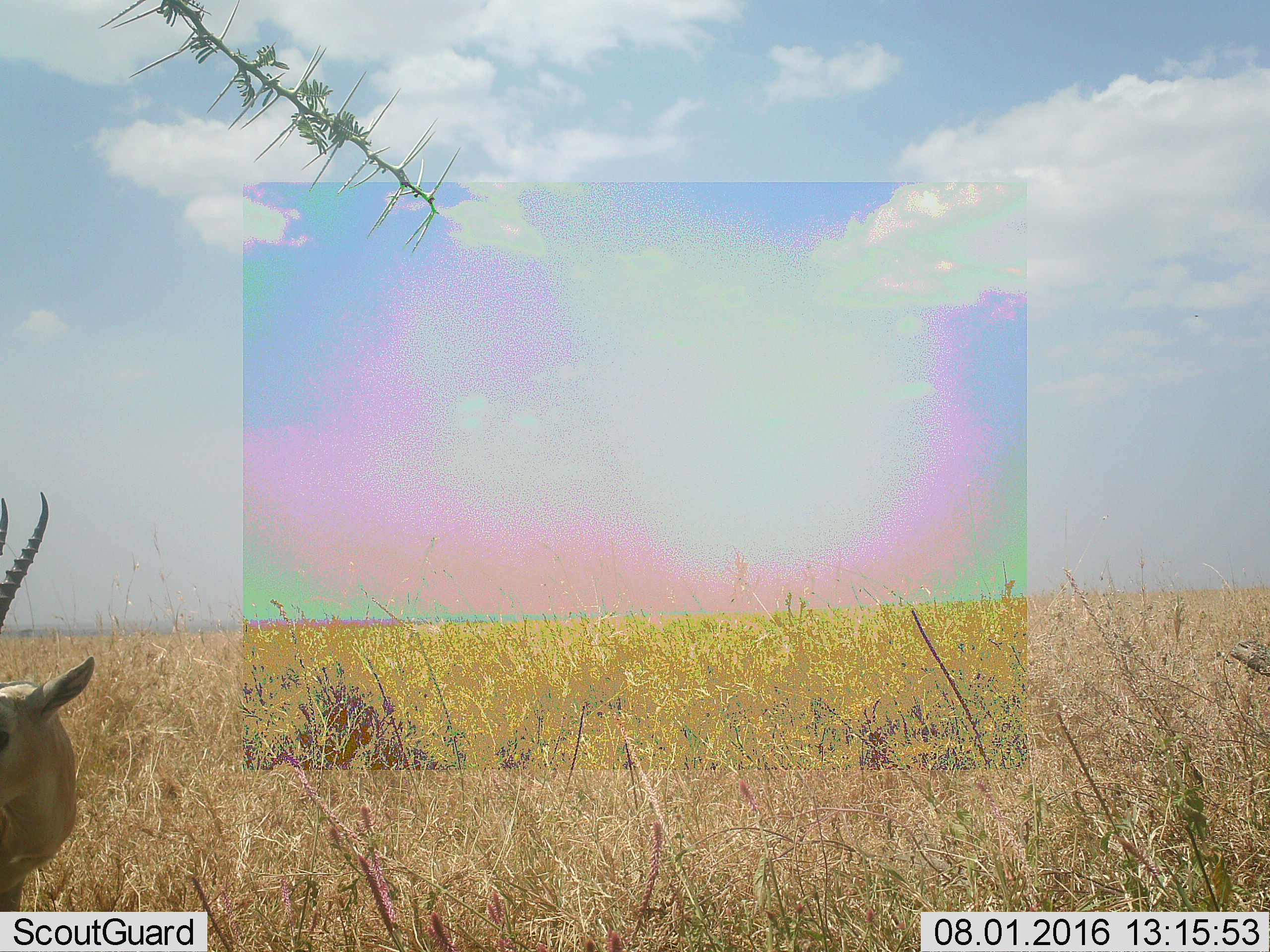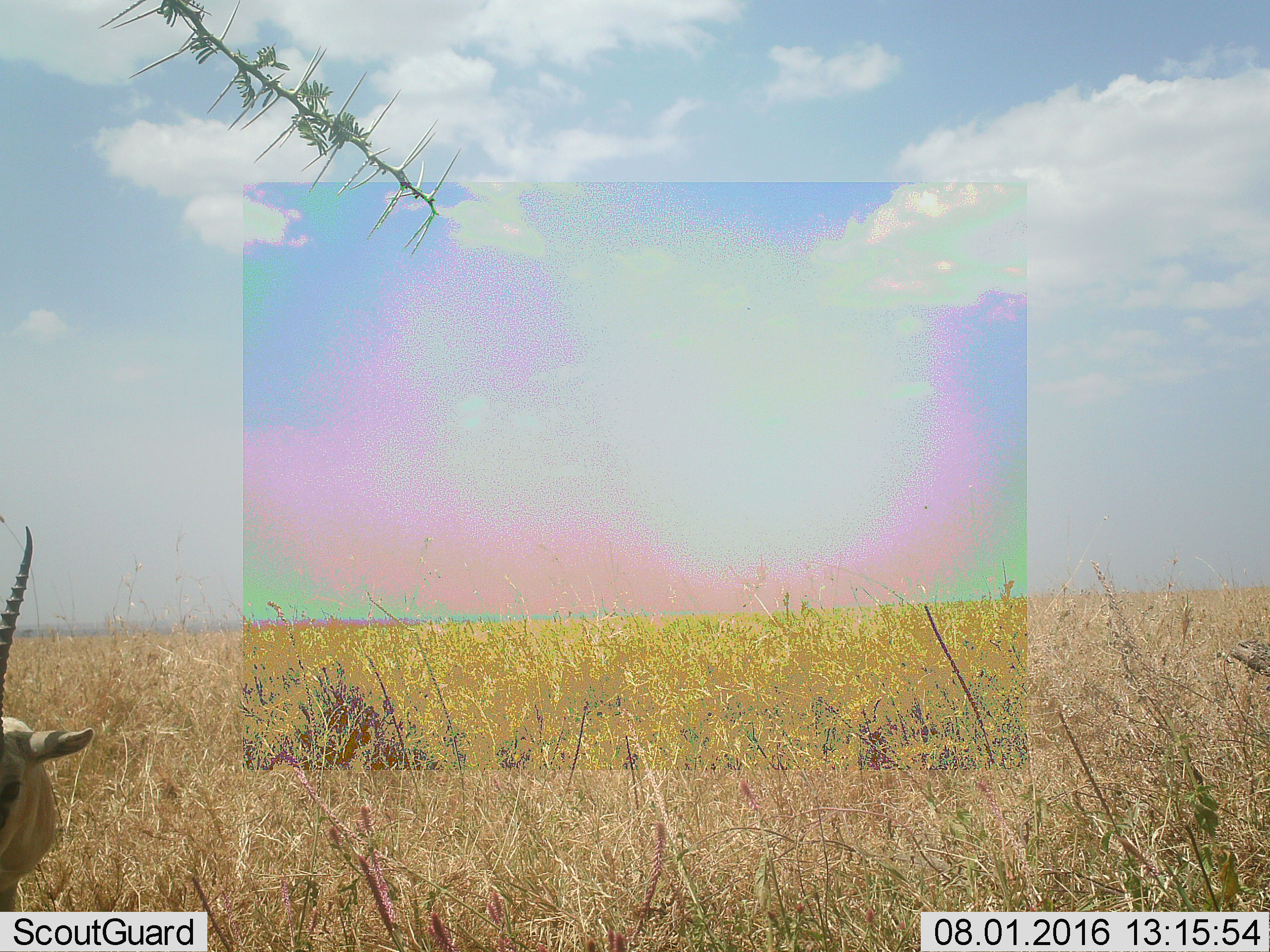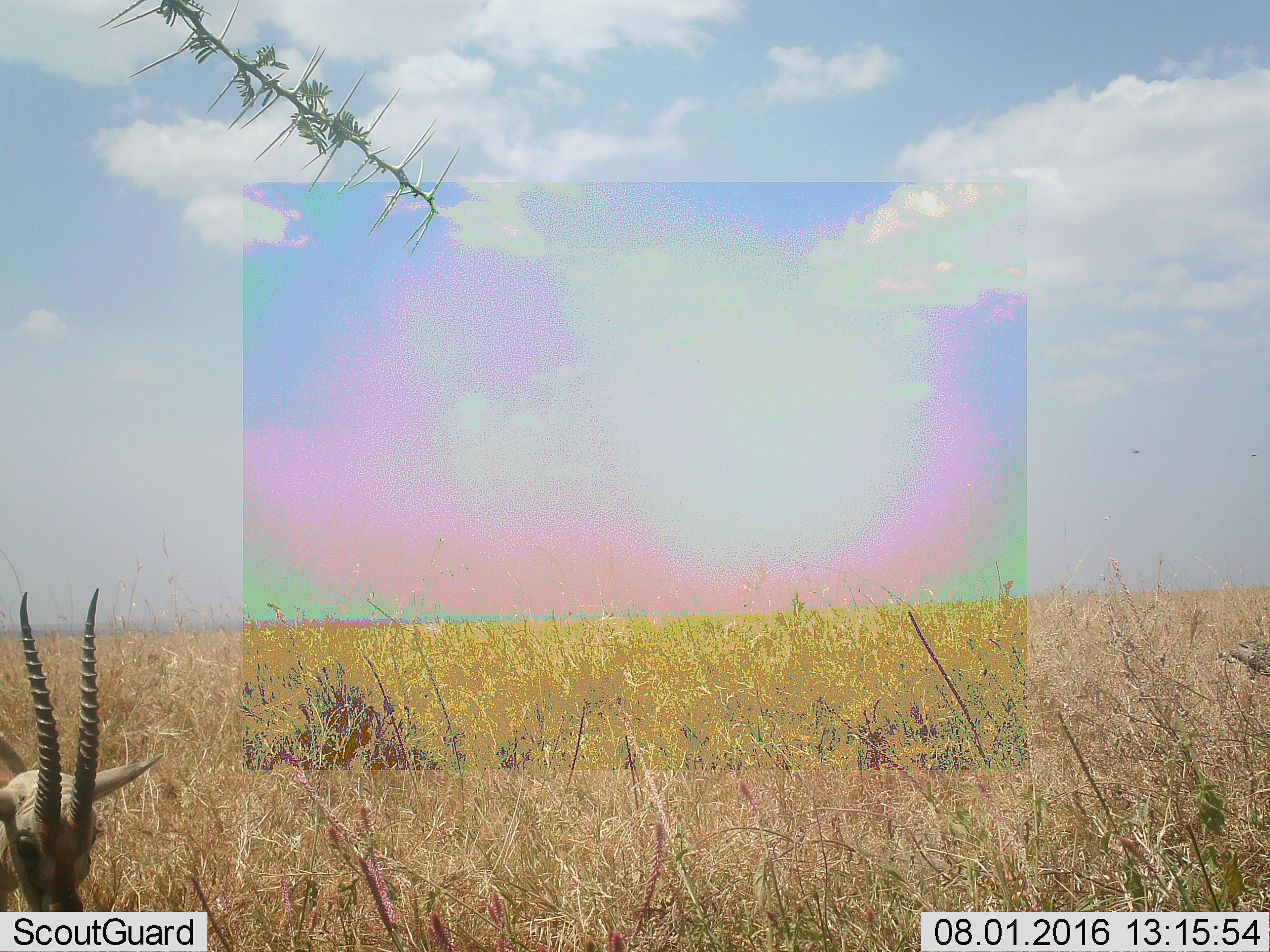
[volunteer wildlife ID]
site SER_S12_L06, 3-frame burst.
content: unidentified animal